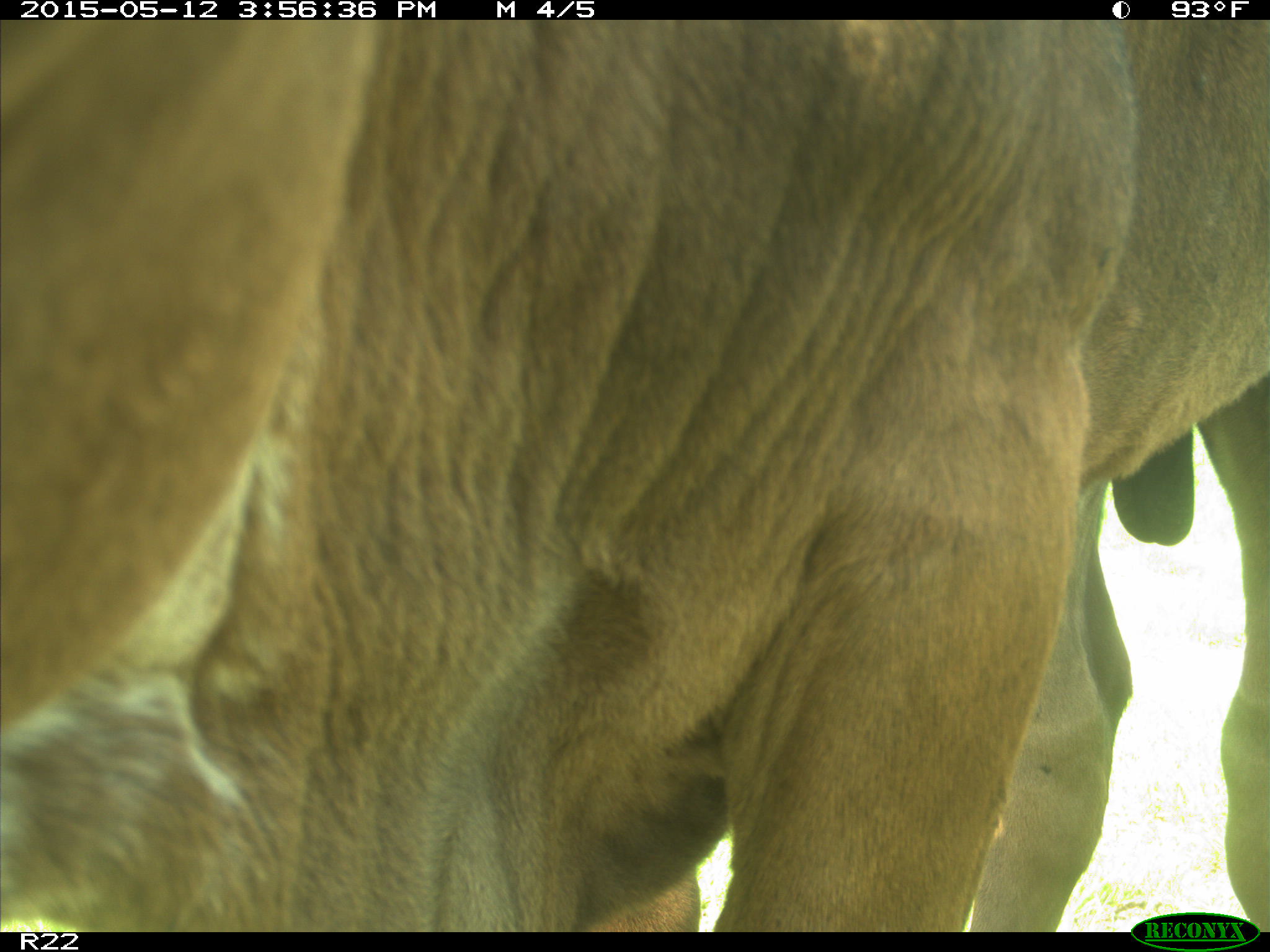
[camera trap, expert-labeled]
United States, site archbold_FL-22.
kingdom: Animalia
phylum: Chordata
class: Mammalia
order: Artiodactyla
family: Bovidae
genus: Bos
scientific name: Bos taurus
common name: domestic cow